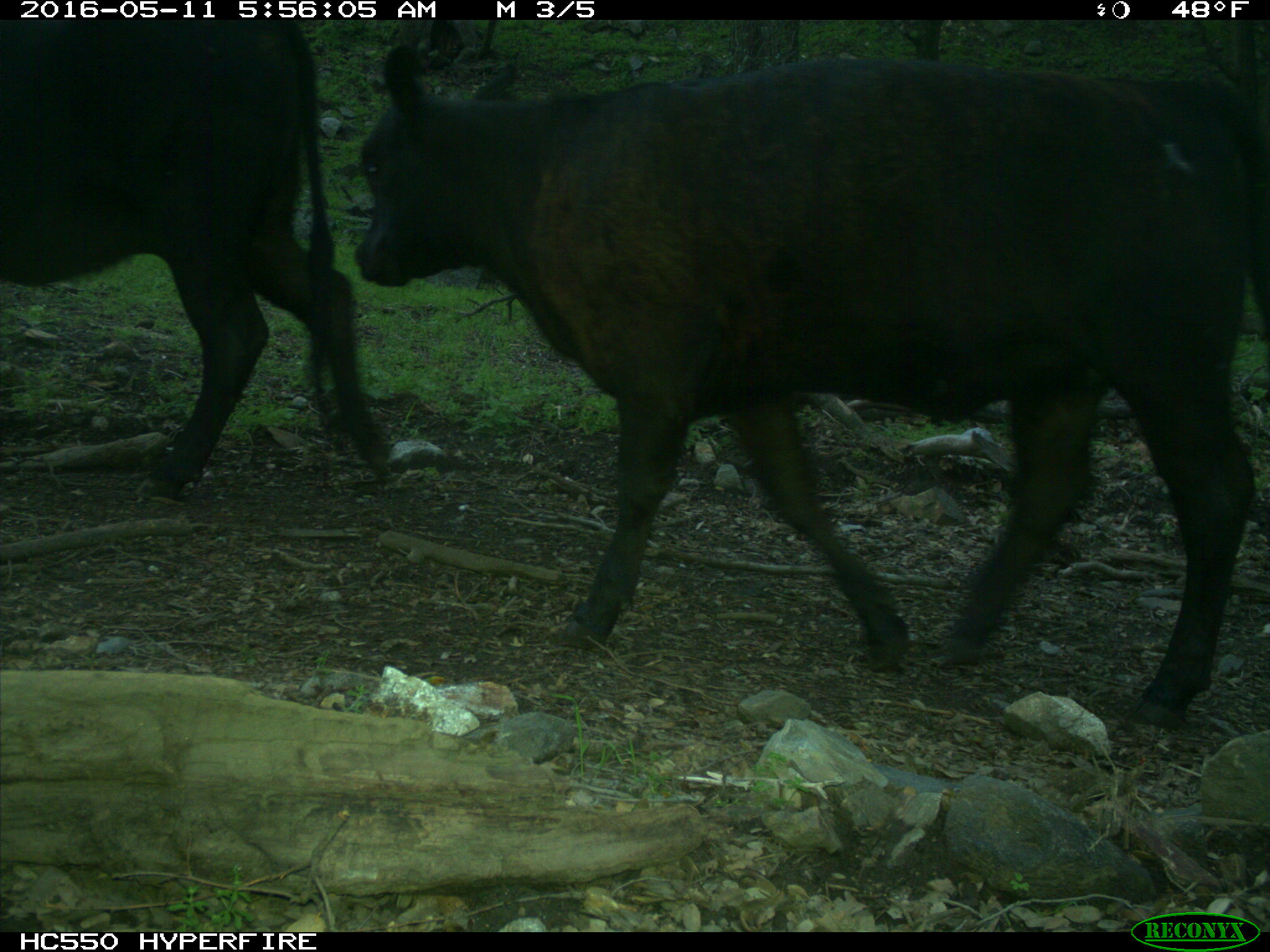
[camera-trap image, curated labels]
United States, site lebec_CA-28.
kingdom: Animalia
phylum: Chordata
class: Mammalia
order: Artiodactyla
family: Bovidae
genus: Bos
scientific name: Bos taurus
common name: domestic cow